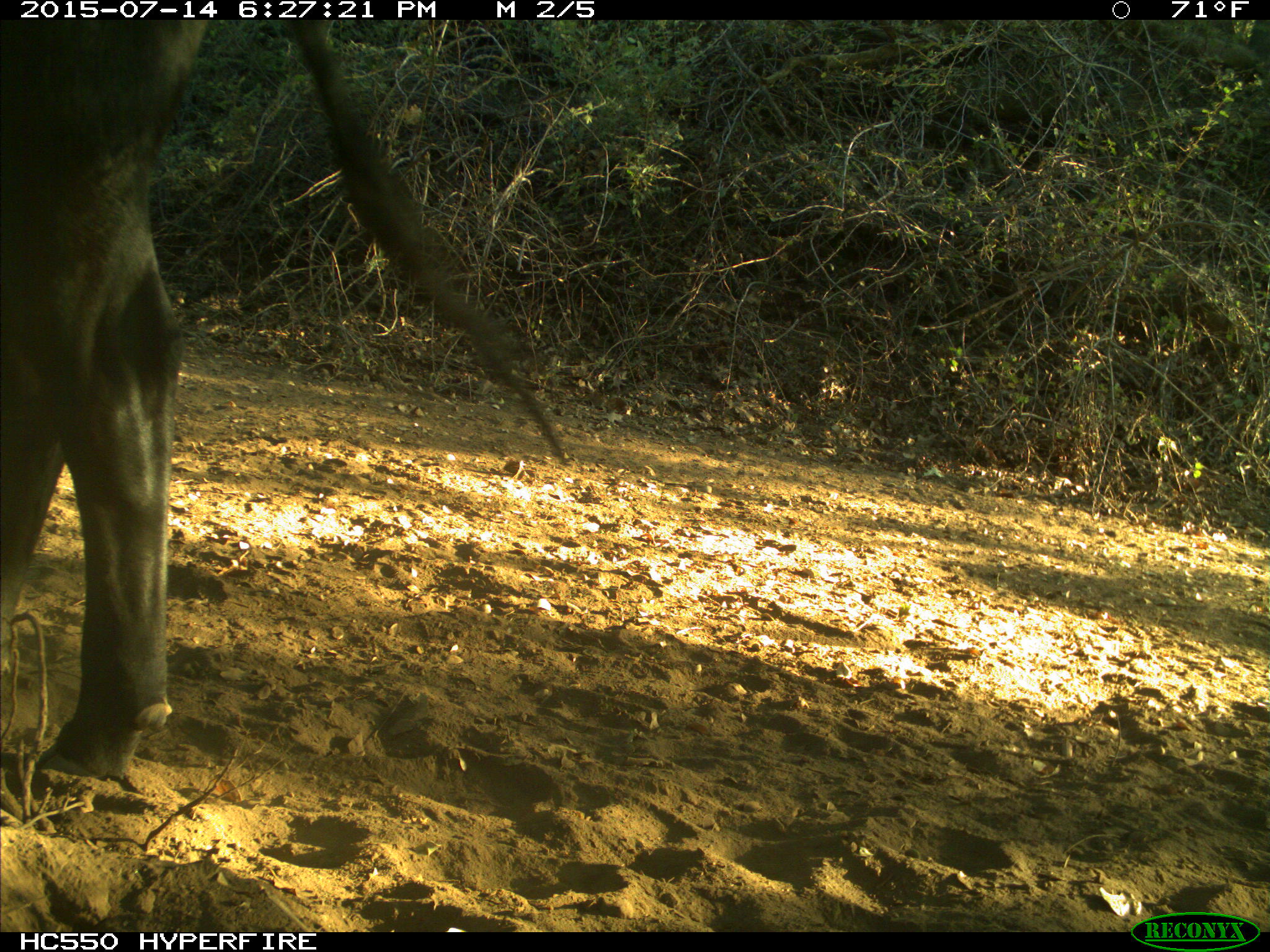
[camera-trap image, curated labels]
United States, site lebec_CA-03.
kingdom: Animalia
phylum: Chordata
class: Mammalia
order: Artiodactyla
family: Bovidae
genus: Bos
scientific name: Bos taurus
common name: domestic cow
Bos taurus (domestic cow).